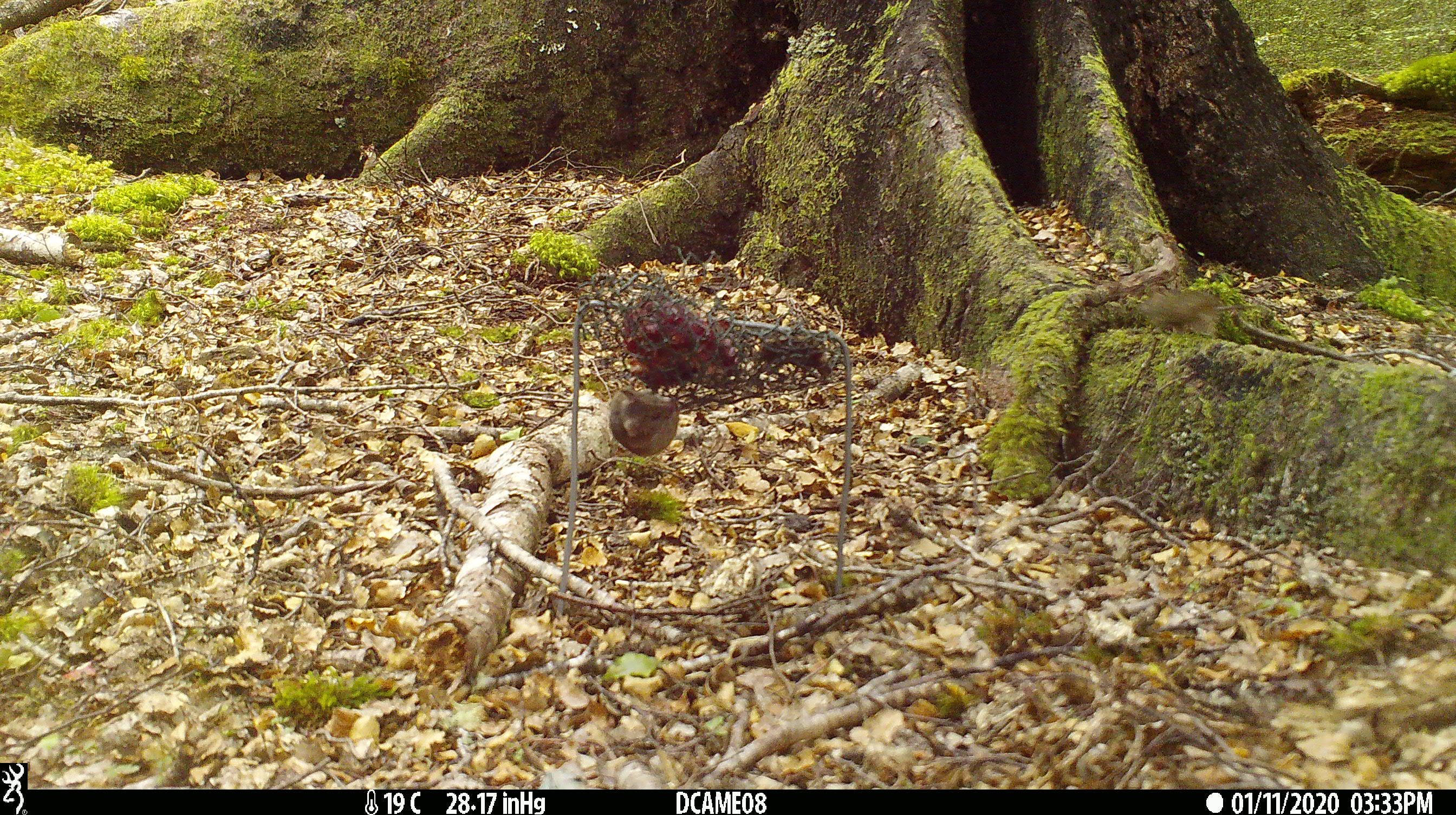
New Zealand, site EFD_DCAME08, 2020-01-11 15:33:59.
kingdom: Animalia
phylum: Chordata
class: Mammalia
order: Rodentia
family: Muridae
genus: Mus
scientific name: Mus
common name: mouse